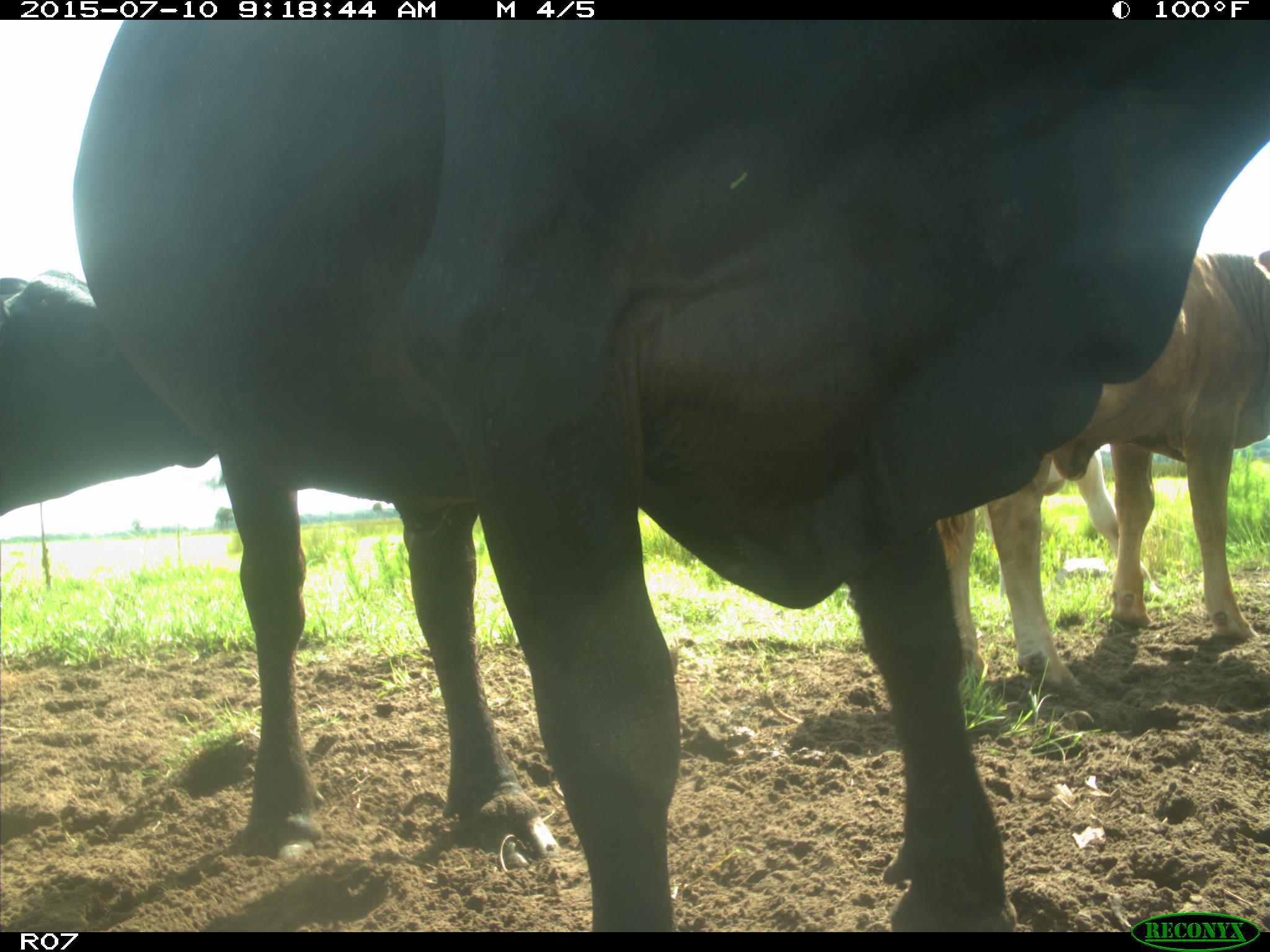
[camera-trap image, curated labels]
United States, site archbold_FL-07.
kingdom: Animalia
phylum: Chordata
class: Mammalia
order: Artiodactyla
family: Bovidae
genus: Bos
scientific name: Bos taurus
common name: domestic cow